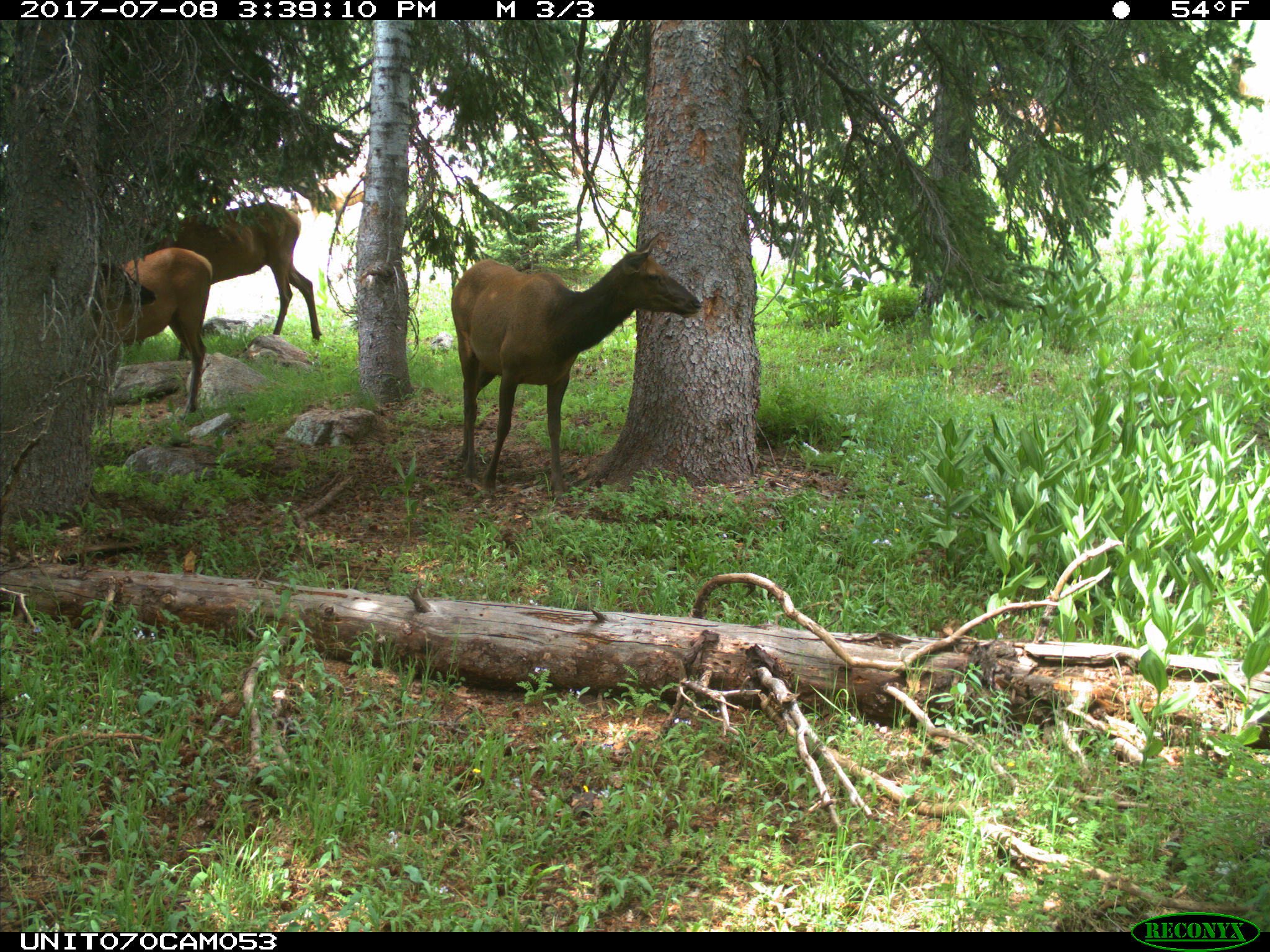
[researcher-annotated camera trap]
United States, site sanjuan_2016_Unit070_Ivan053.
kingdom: Animalia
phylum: Chordata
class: Mammalia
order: Artiodactyla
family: Cervidae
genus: Cervus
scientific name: Cervus elaphus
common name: red deer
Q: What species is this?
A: Cervus elaphus (red deer).